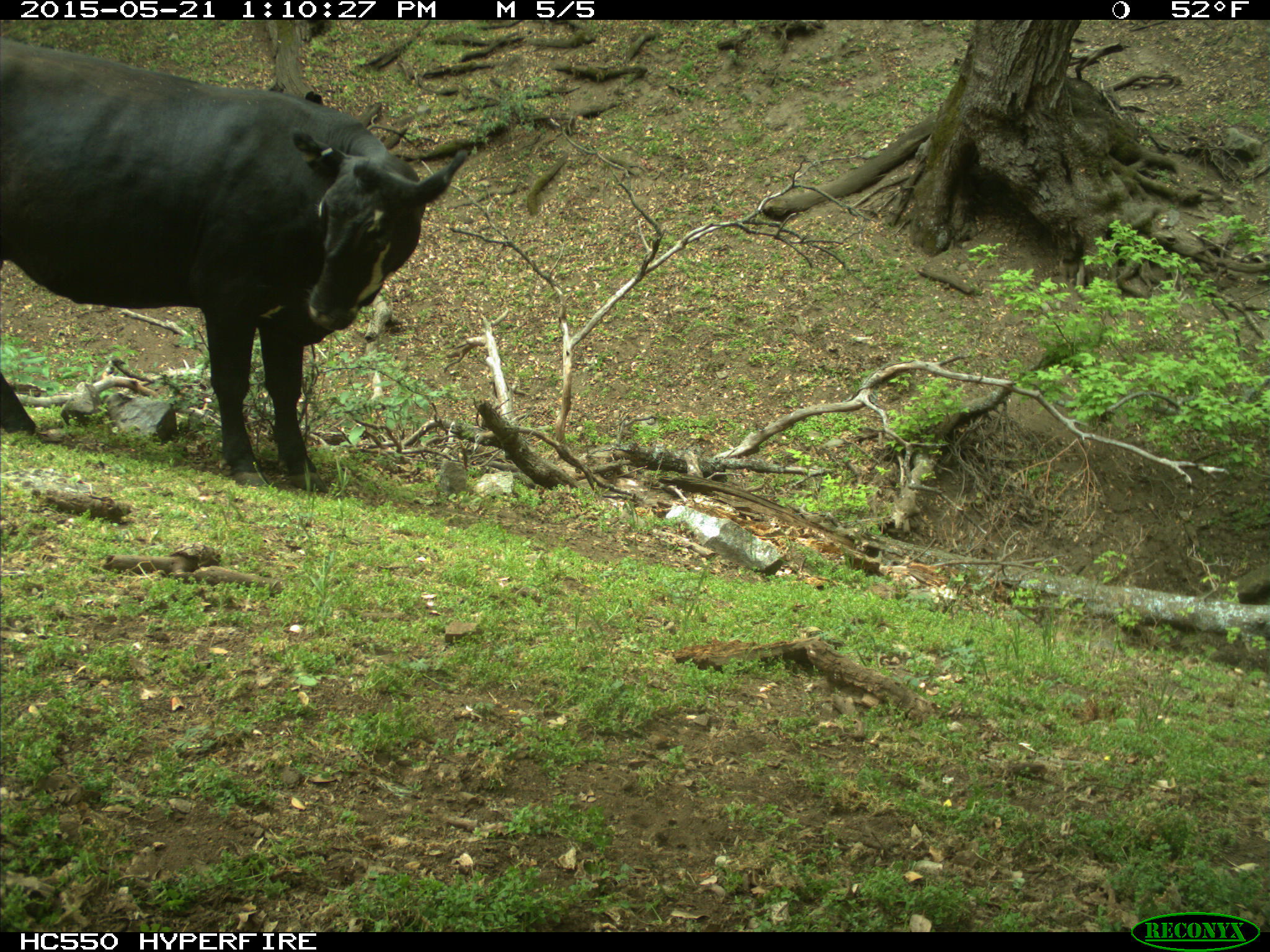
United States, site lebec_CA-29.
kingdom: Animalia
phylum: Chordata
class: Mammalia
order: Artiodactyla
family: Bovidae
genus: Bos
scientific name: Bos taurus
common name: domestic cow